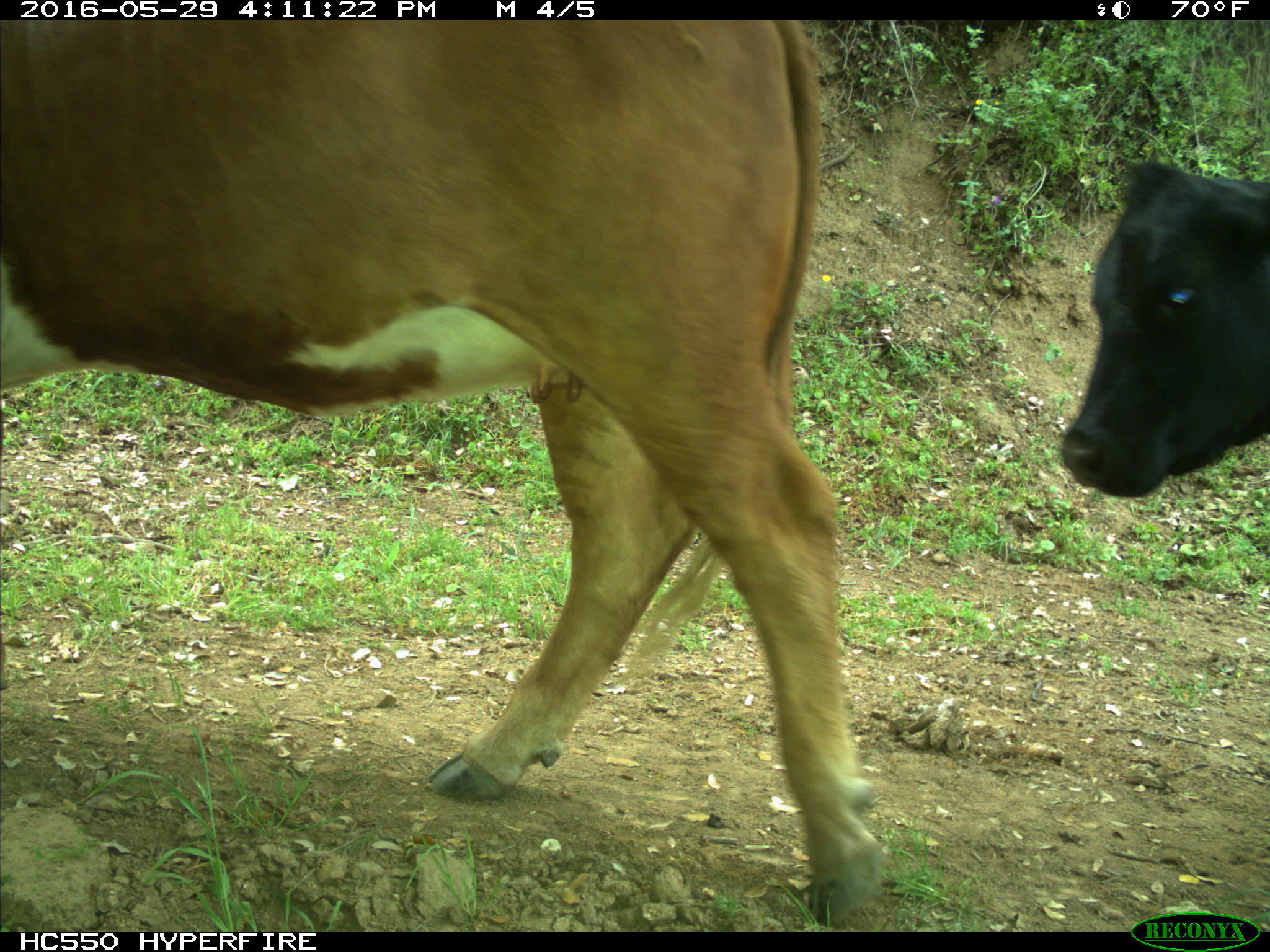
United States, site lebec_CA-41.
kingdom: Animalia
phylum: Chordata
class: Mammalia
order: Artiodactyla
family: Bovidae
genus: Bos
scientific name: Bos taurus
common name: domestic cow